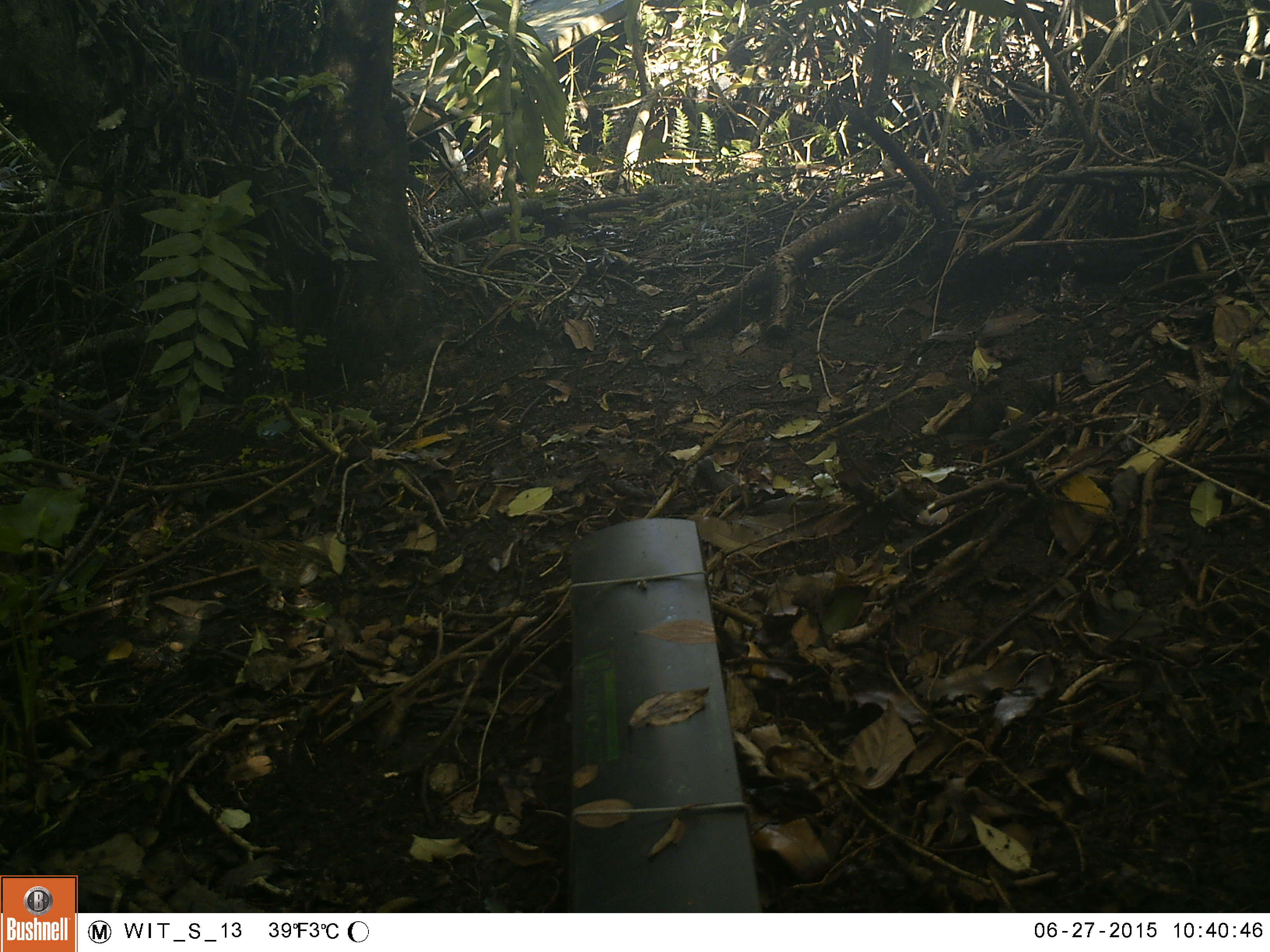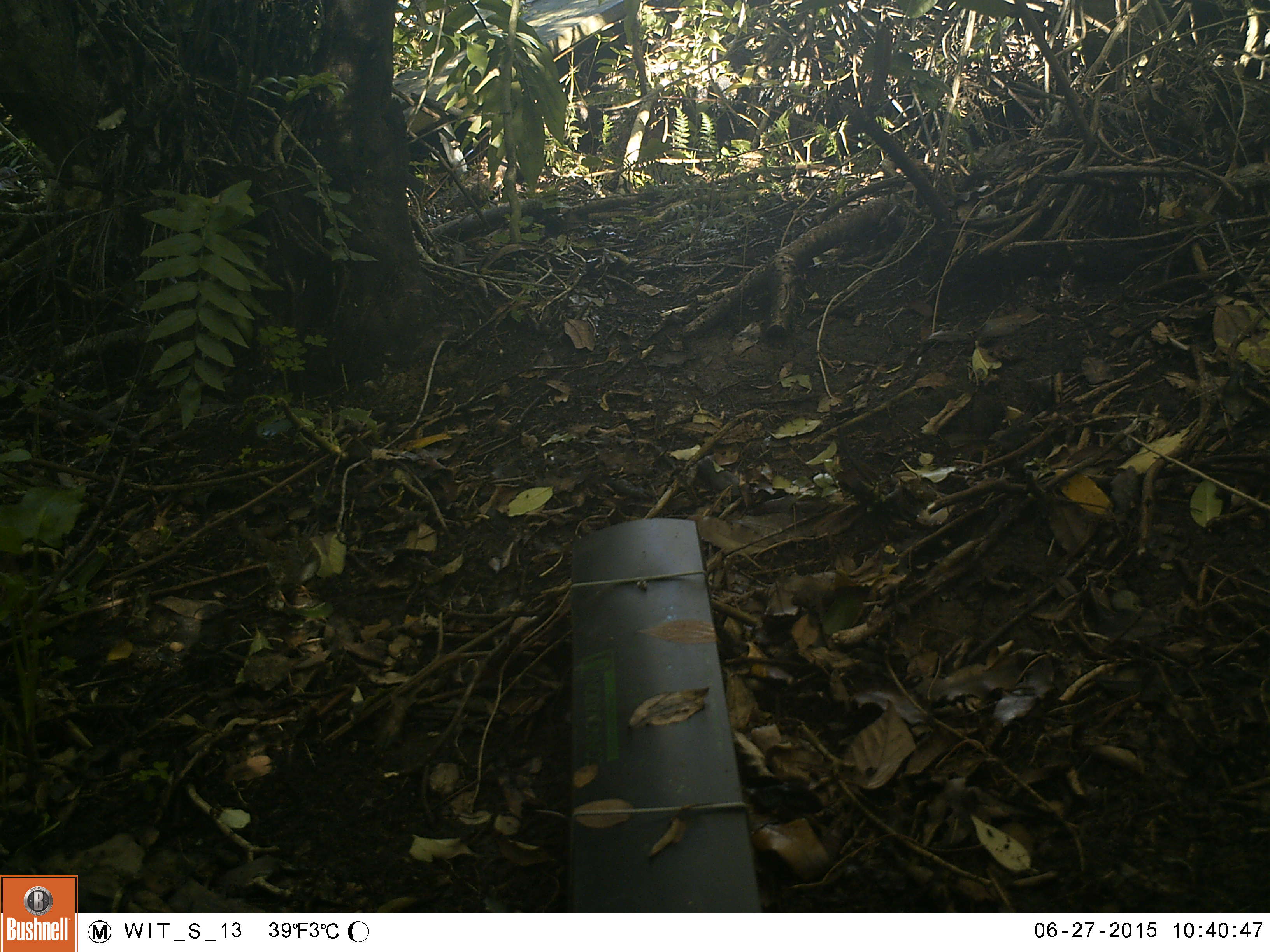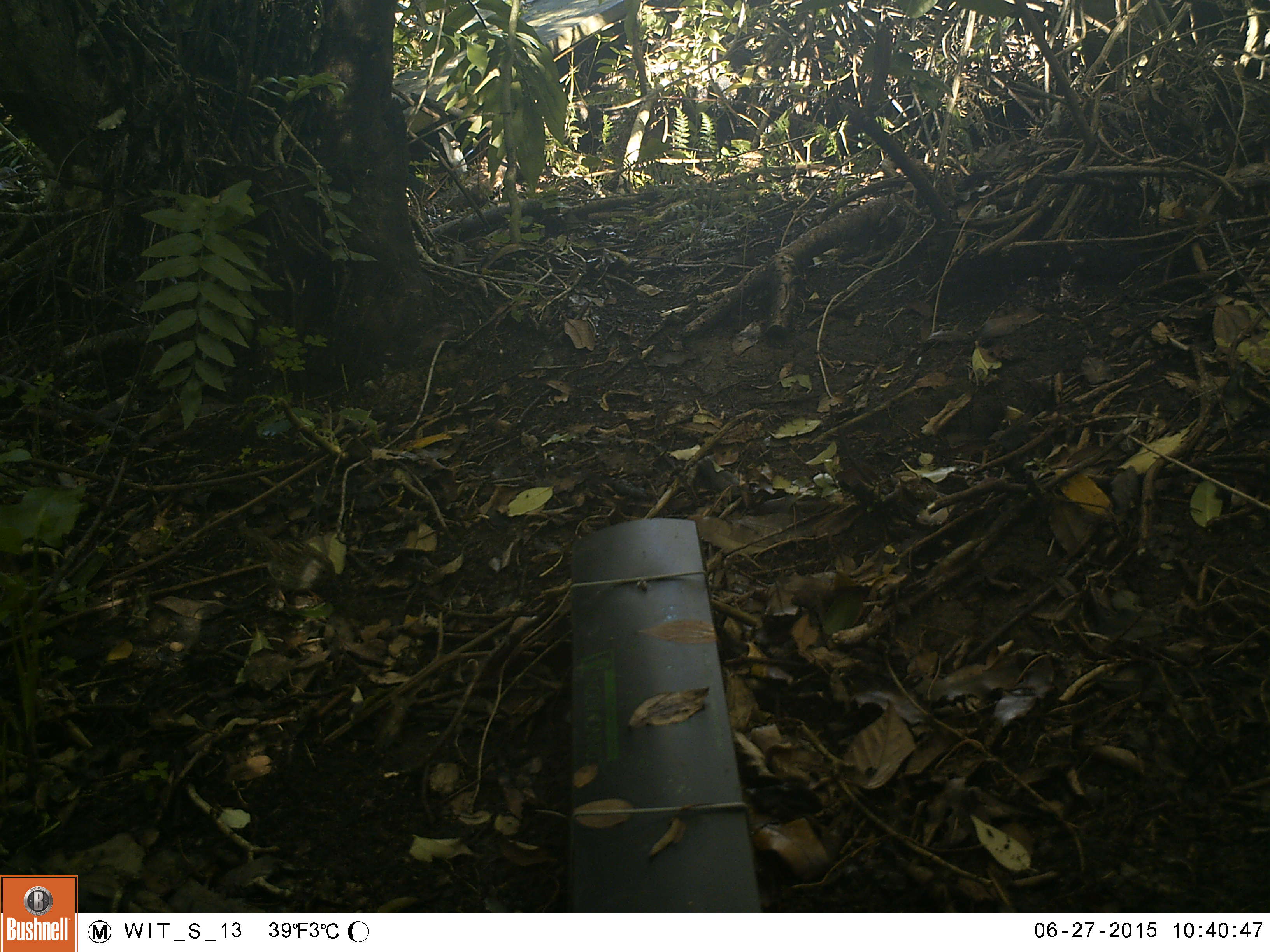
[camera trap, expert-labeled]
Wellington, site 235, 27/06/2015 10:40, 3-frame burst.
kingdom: Animalia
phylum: Chordata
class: Aves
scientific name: Aves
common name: bird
Bird (Aves).